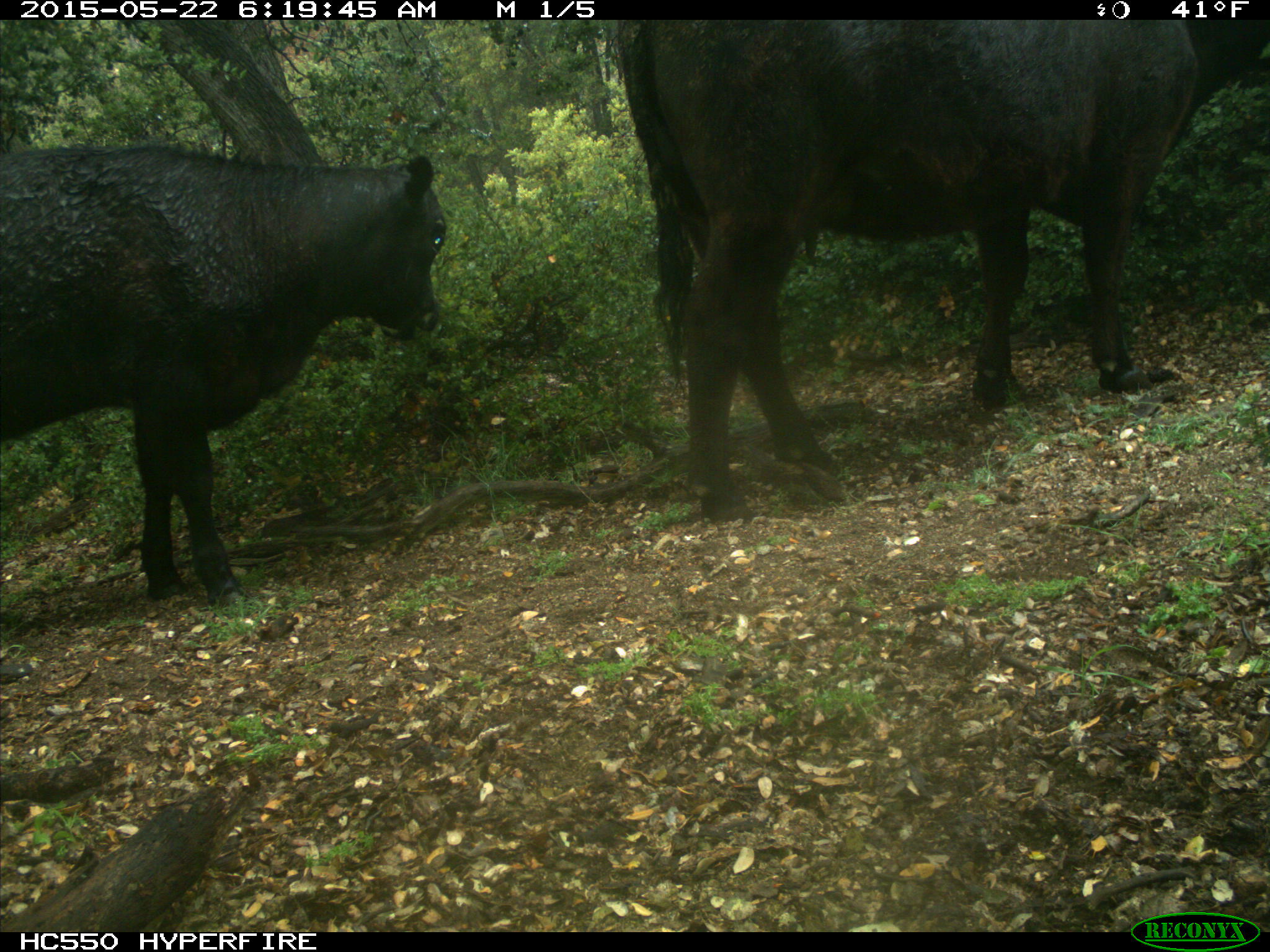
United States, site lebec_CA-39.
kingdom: Animalia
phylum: Chordata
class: Mammalia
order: Artiodactyla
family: Bovidae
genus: Bos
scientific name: Bos taurus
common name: domestic cow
Bos taurus (domestic cow).